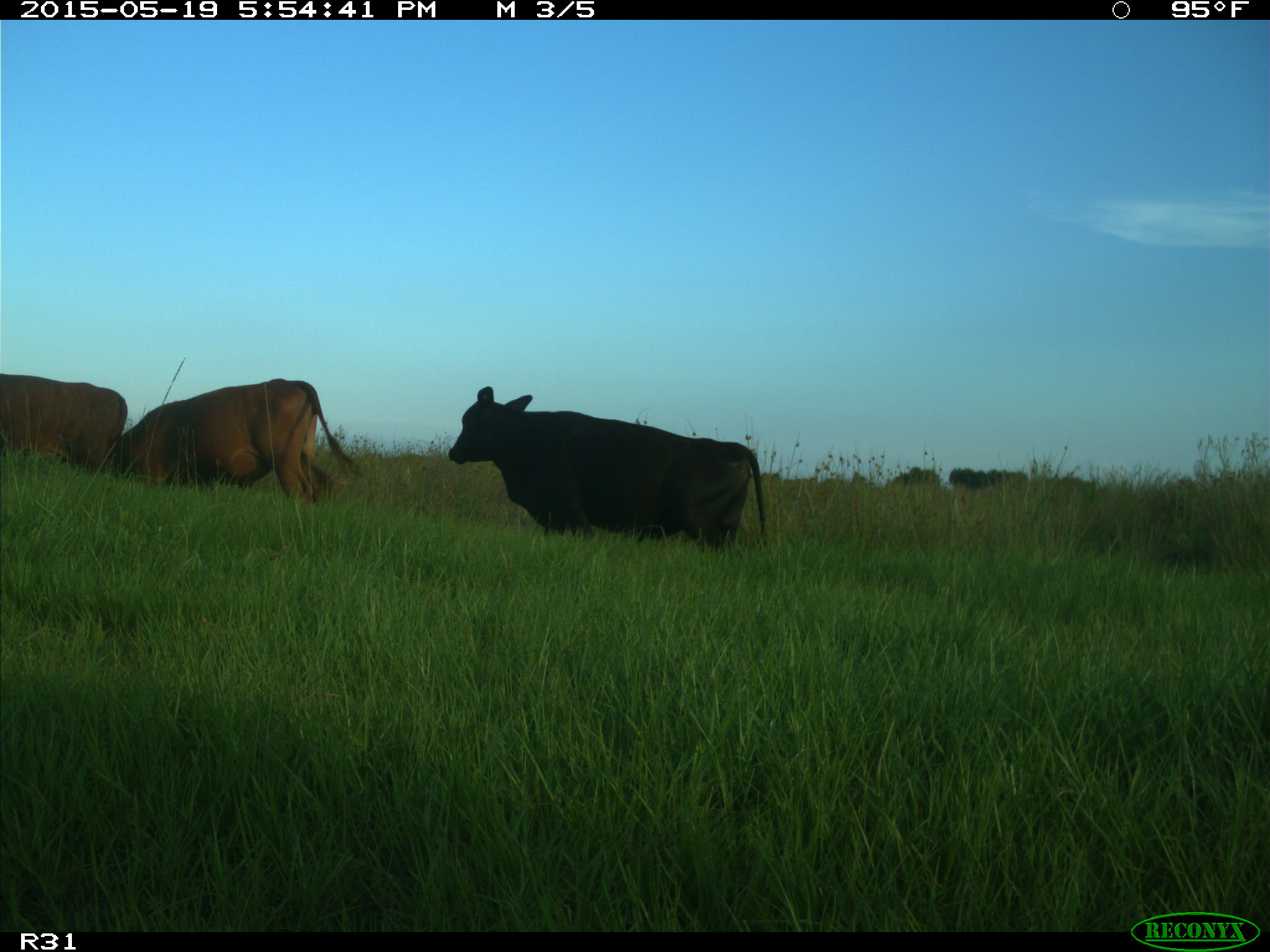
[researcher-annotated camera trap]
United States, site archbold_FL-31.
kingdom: Animalia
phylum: Chordata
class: Mammalia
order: Artiodactyla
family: Bovidae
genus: Bos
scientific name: Bos taurus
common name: domestic cow